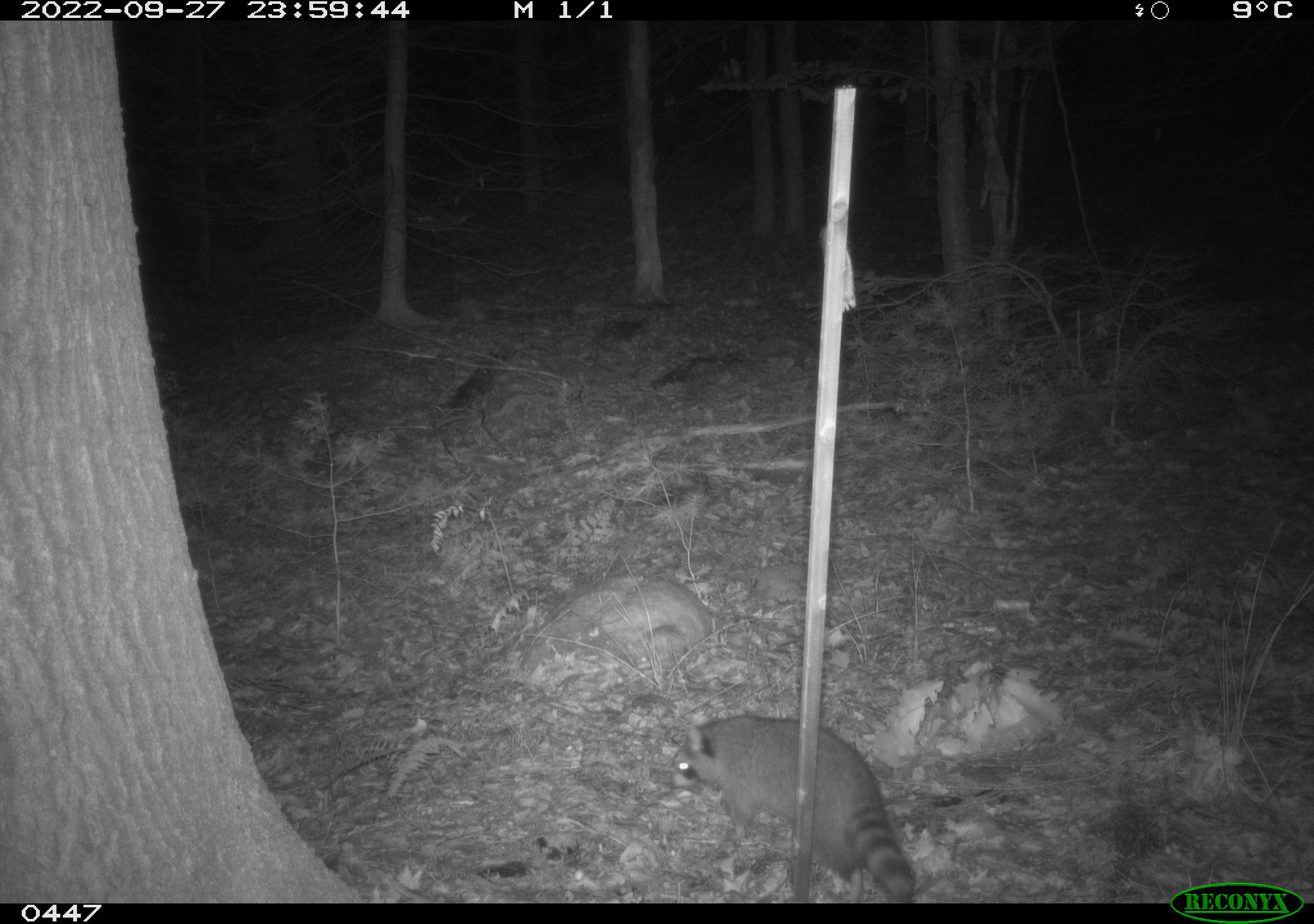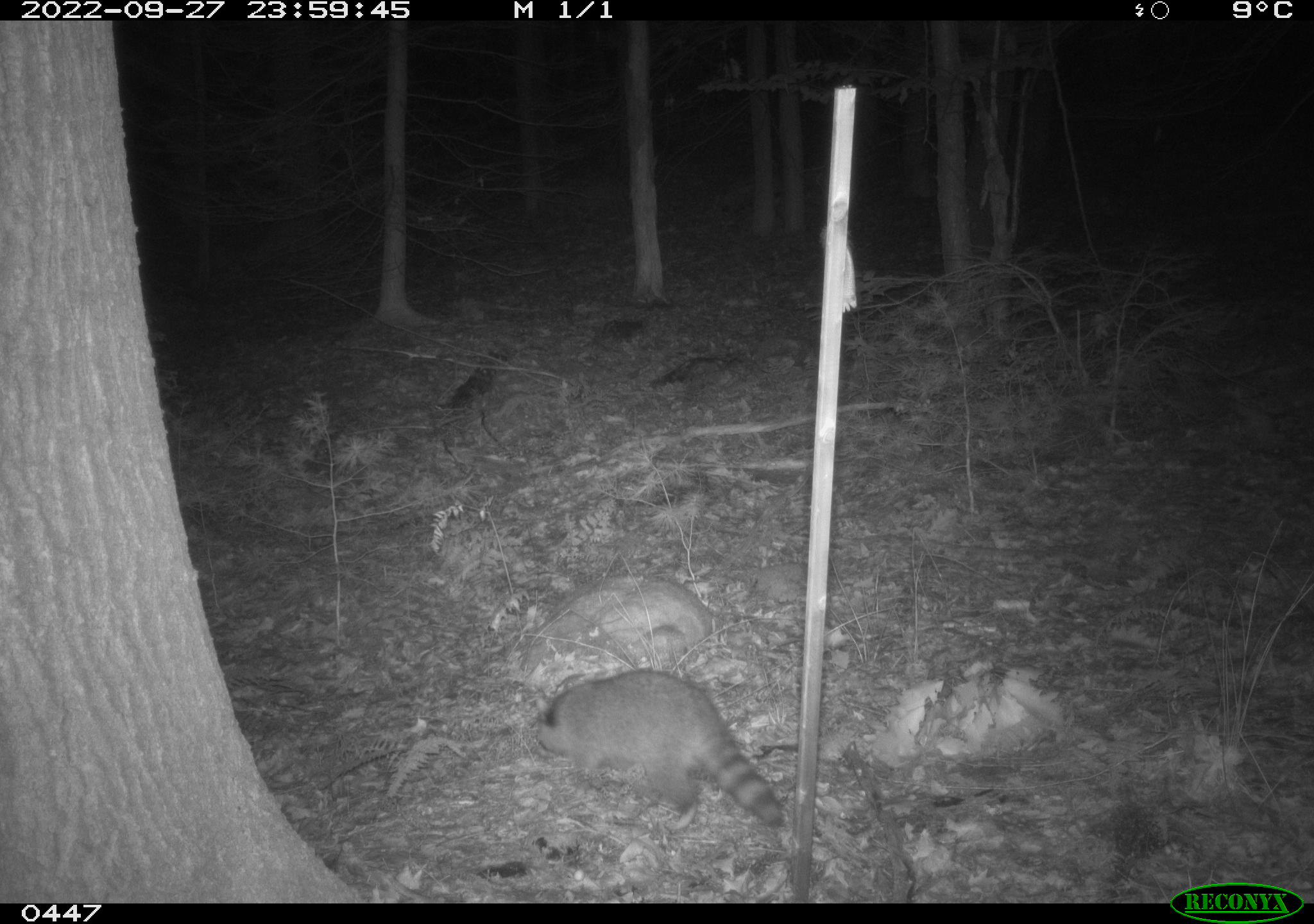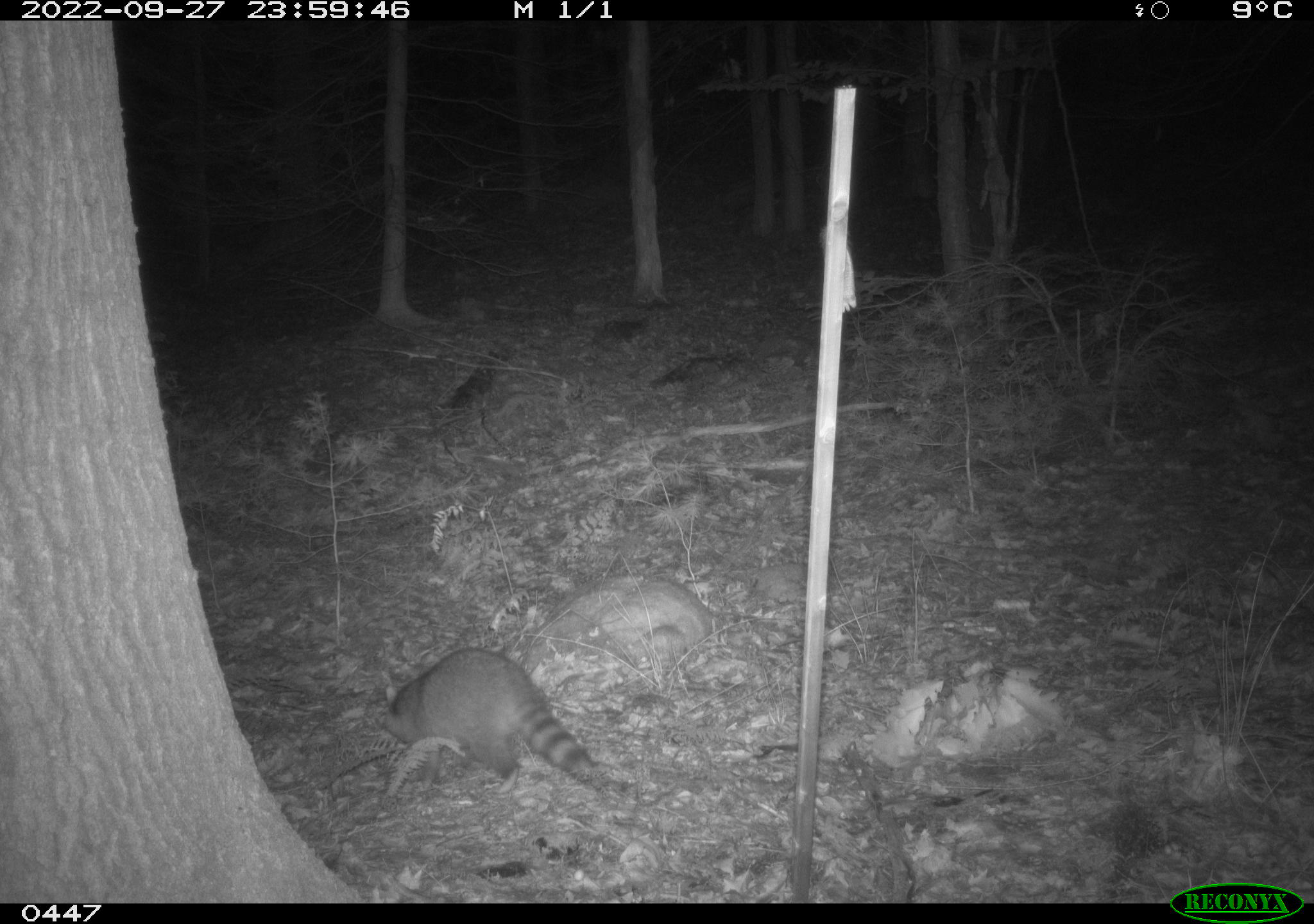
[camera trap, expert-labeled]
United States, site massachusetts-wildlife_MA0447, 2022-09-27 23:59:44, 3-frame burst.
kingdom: Animalia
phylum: Chordata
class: Mammalia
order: Carnivora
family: Procyonidae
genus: Procyon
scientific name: Procyon lotor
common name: raccoon